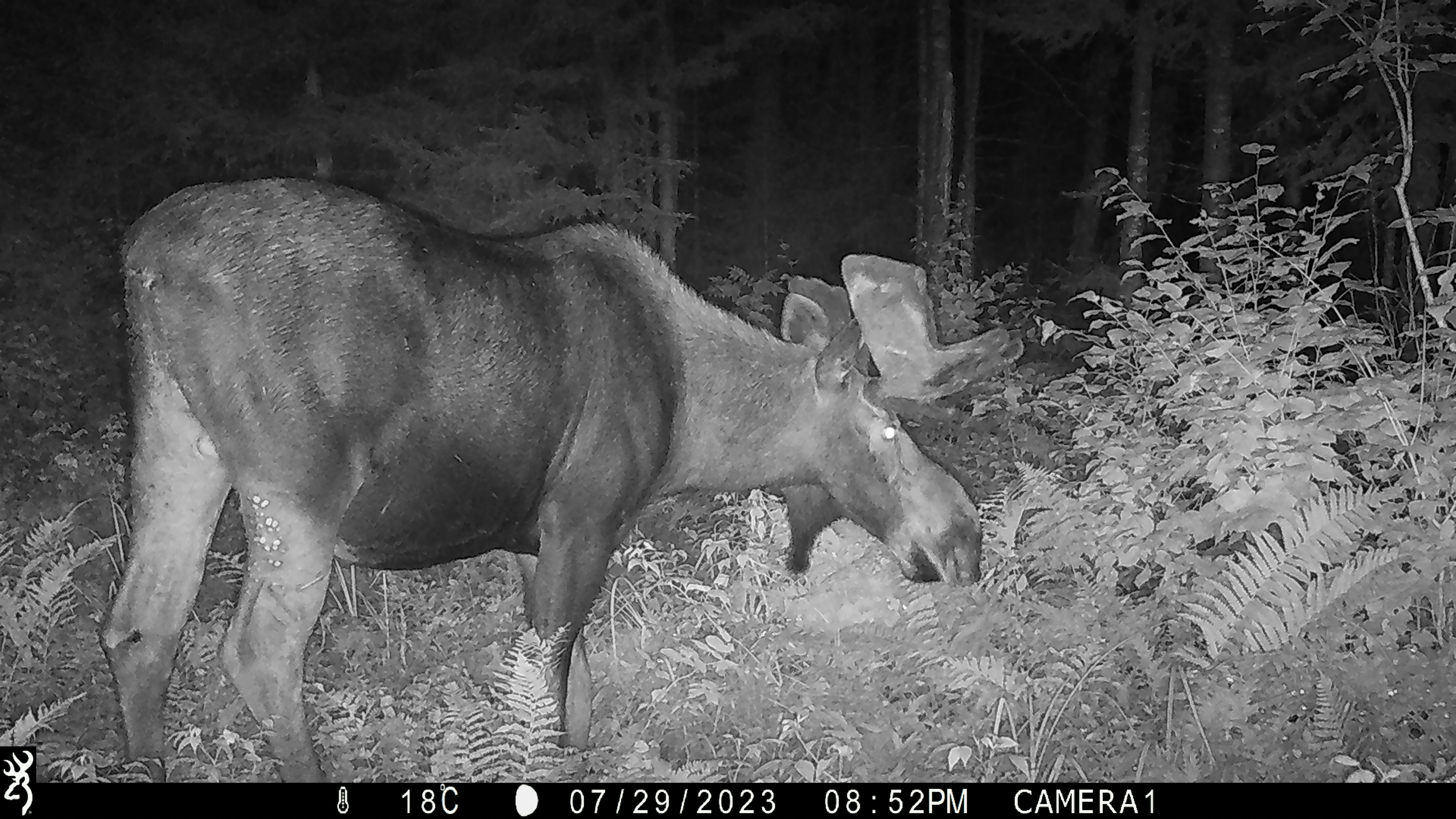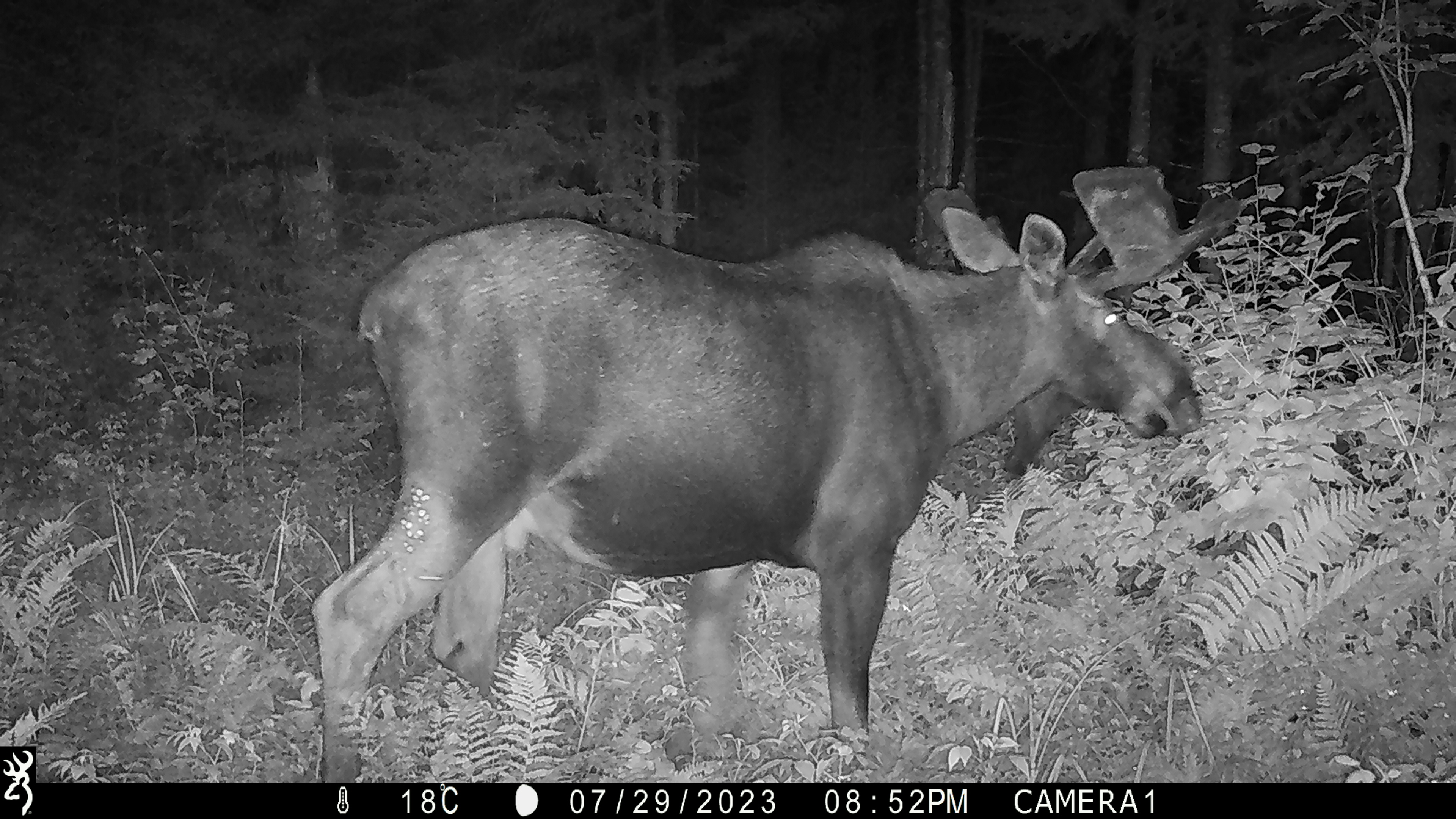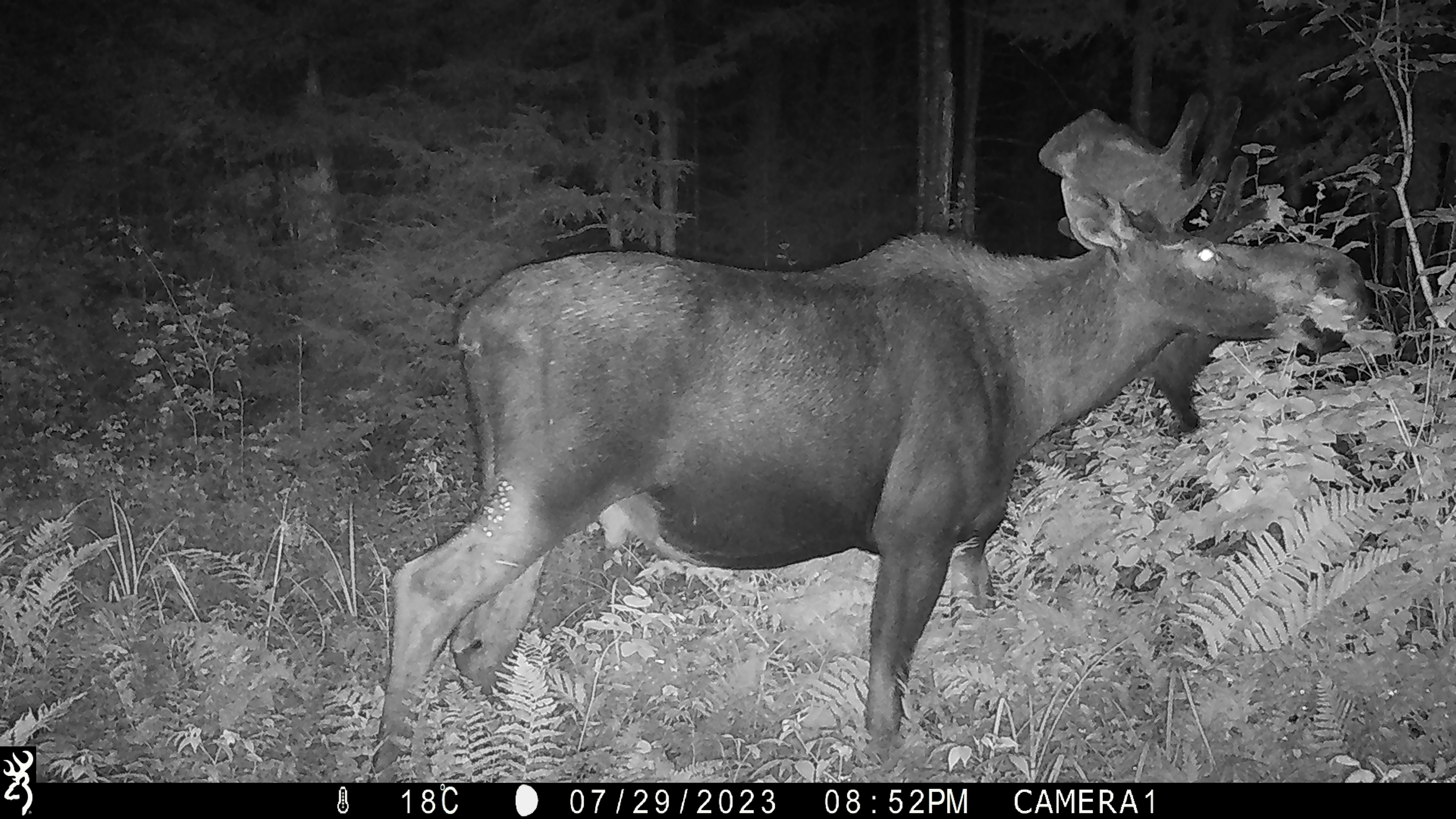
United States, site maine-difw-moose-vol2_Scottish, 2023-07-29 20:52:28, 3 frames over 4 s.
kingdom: Animalia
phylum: Chordata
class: Mammalia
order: Artiodactyla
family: Cervidae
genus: Alces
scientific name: Alces alces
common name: moose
Moose (Alces alces).